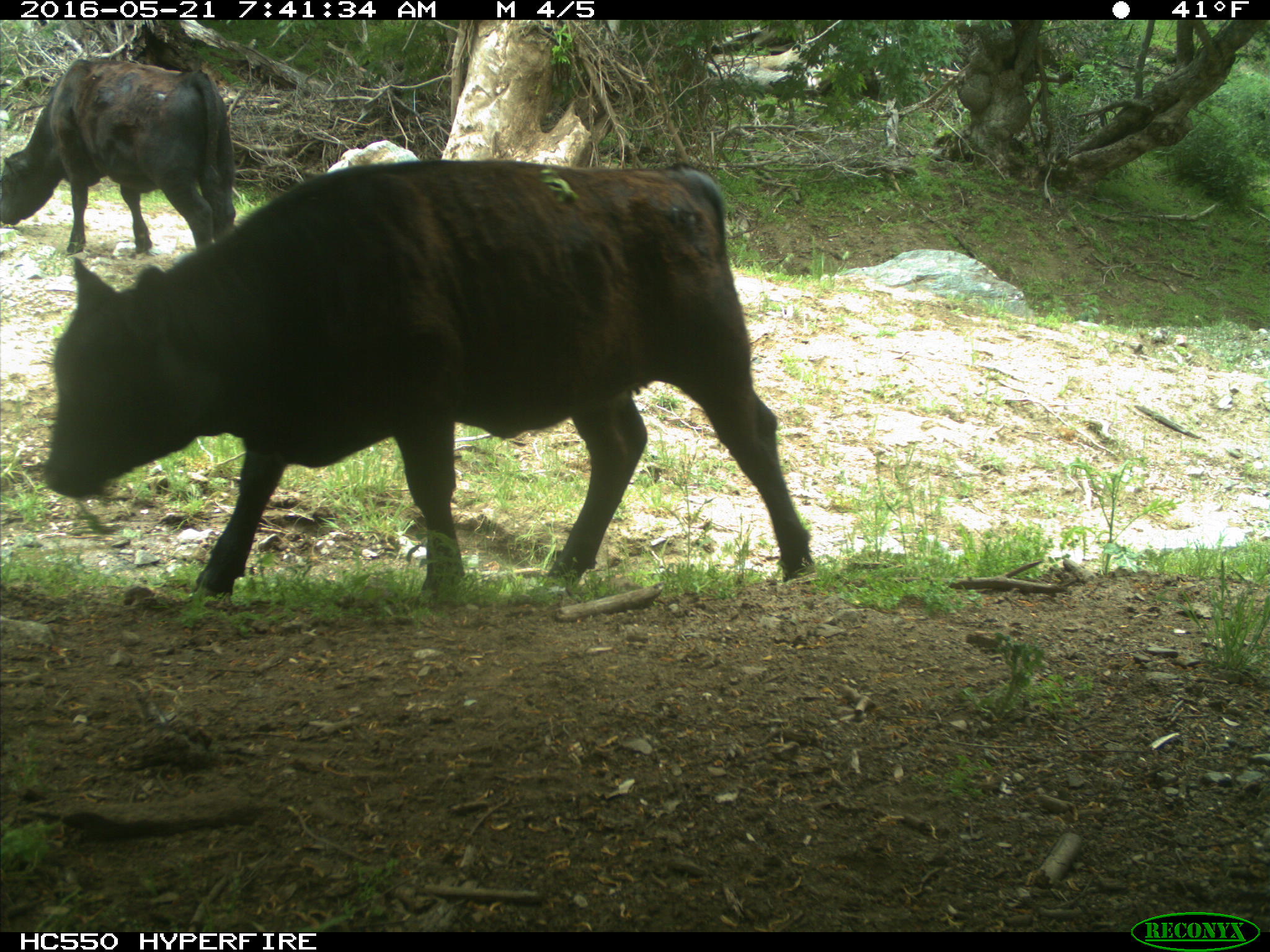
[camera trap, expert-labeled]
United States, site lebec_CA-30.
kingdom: Animalia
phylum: Chordata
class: Mammalia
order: Artiodactyla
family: Bovidae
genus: Bos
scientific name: Bos taurus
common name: domestic cow